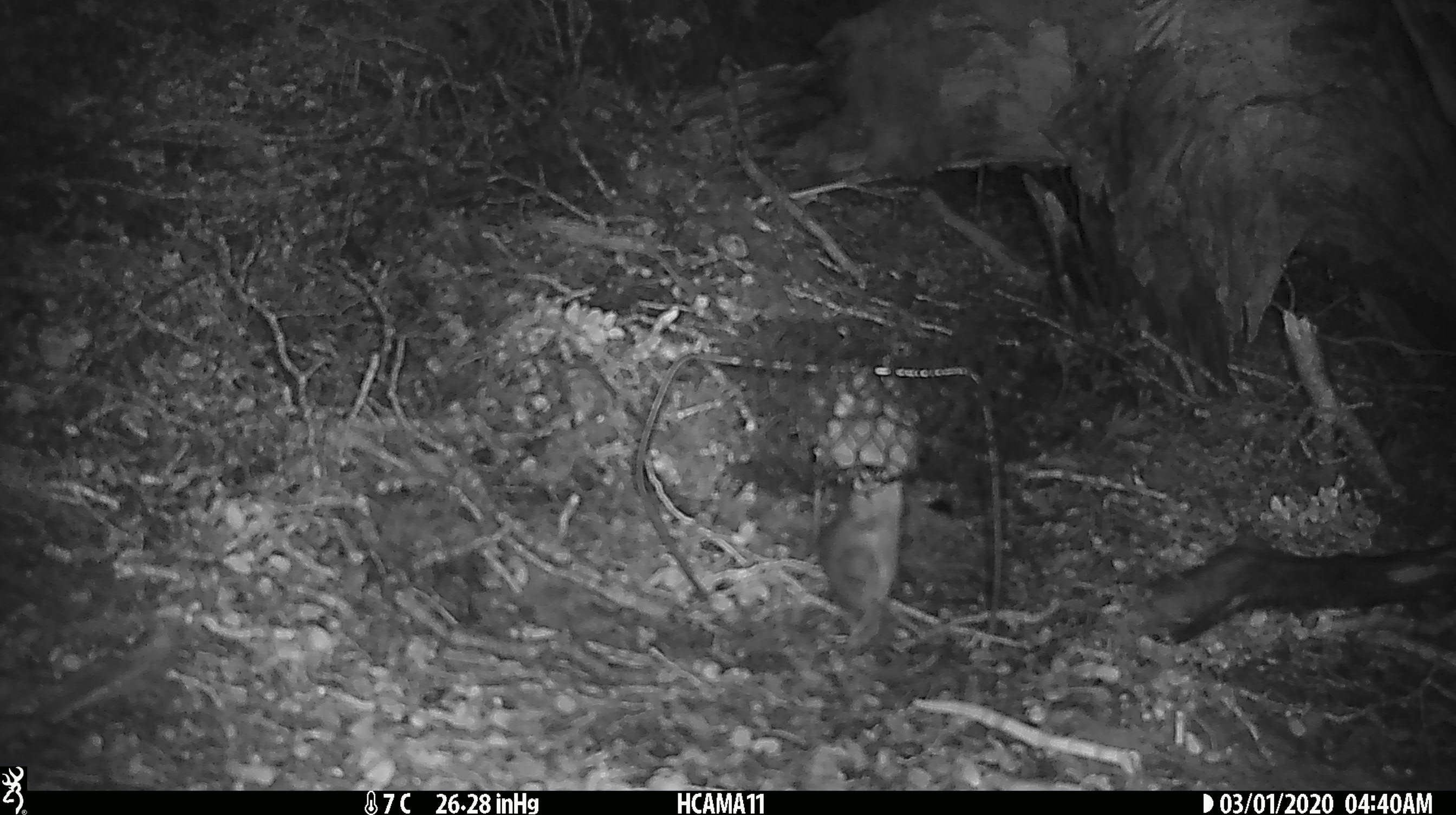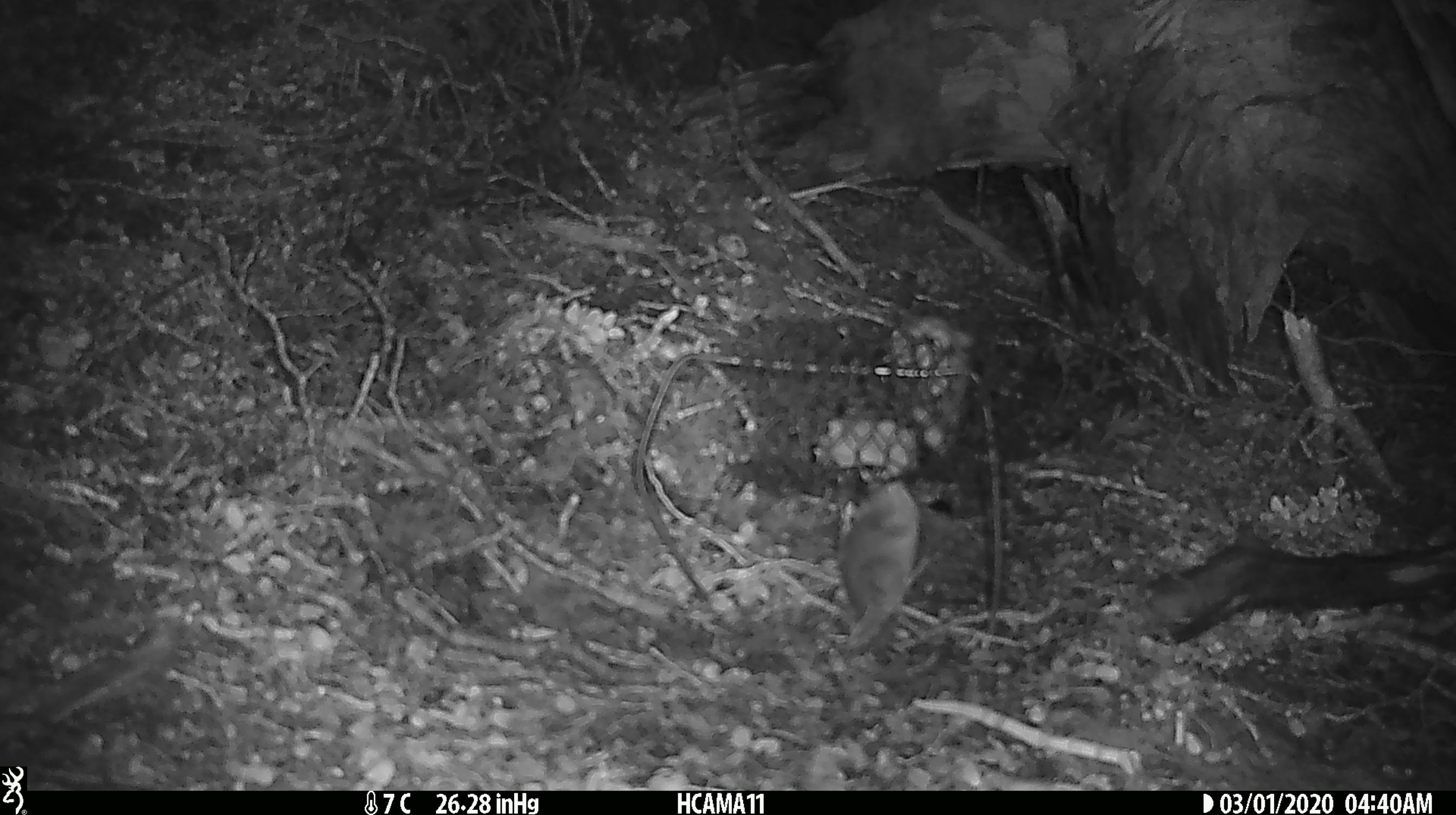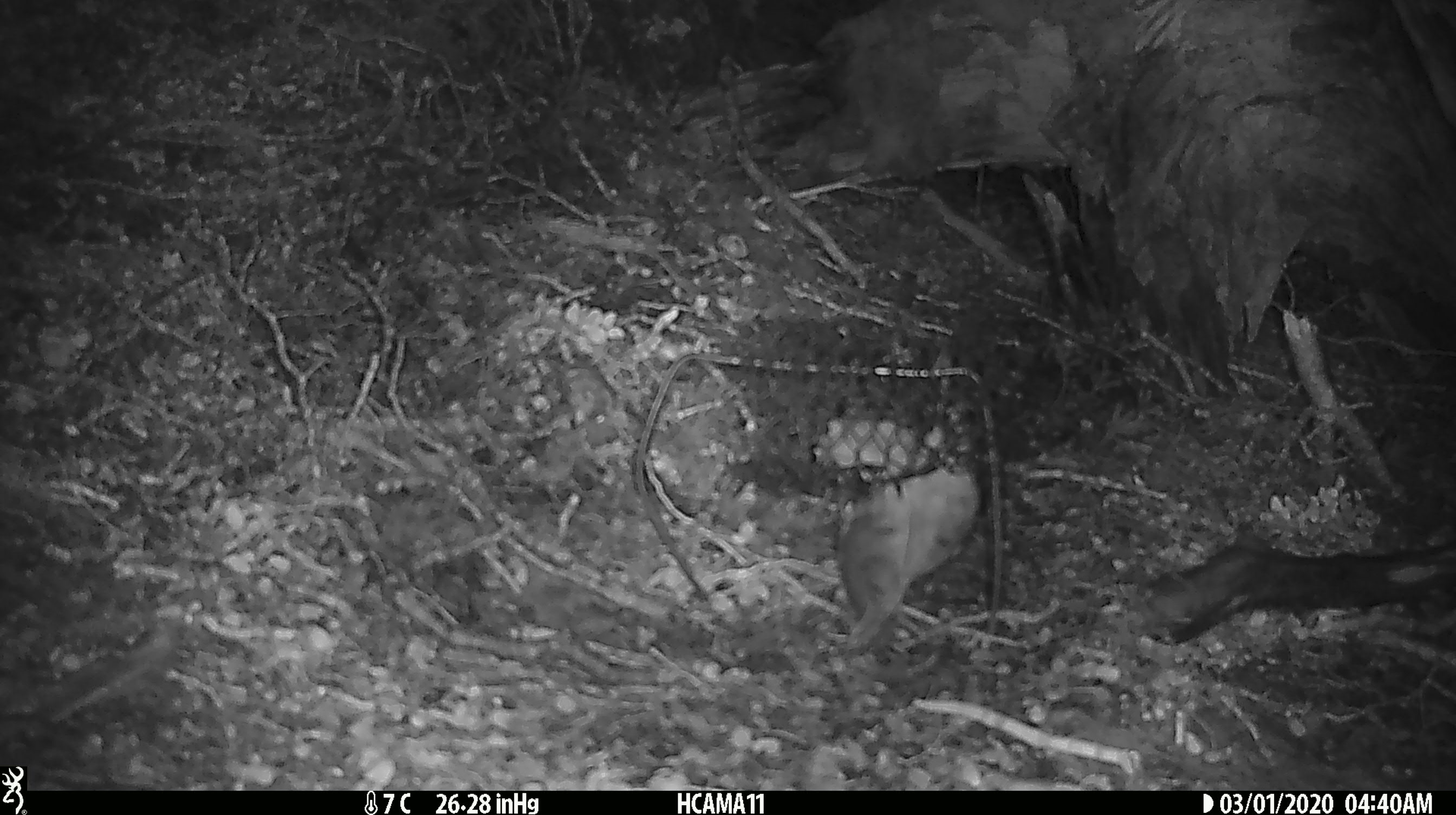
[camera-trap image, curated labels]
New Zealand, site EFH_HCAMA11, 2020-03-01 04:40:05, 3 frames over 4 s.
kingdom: Animalia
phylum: Chordata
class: Mammalia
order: Rodentia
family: Muridae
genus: Mus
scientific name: Mus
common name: mouse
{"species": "mouse (Mus)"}